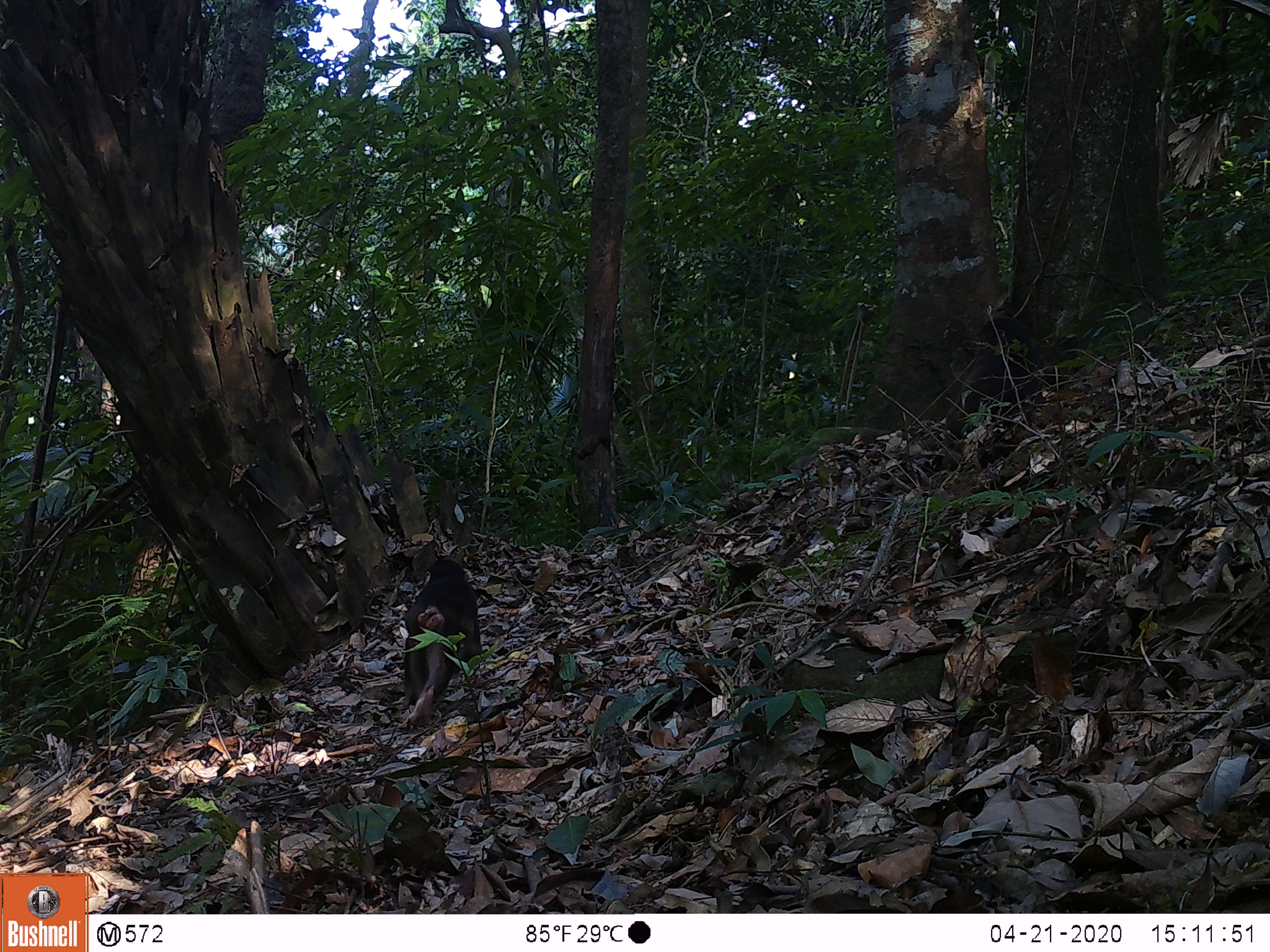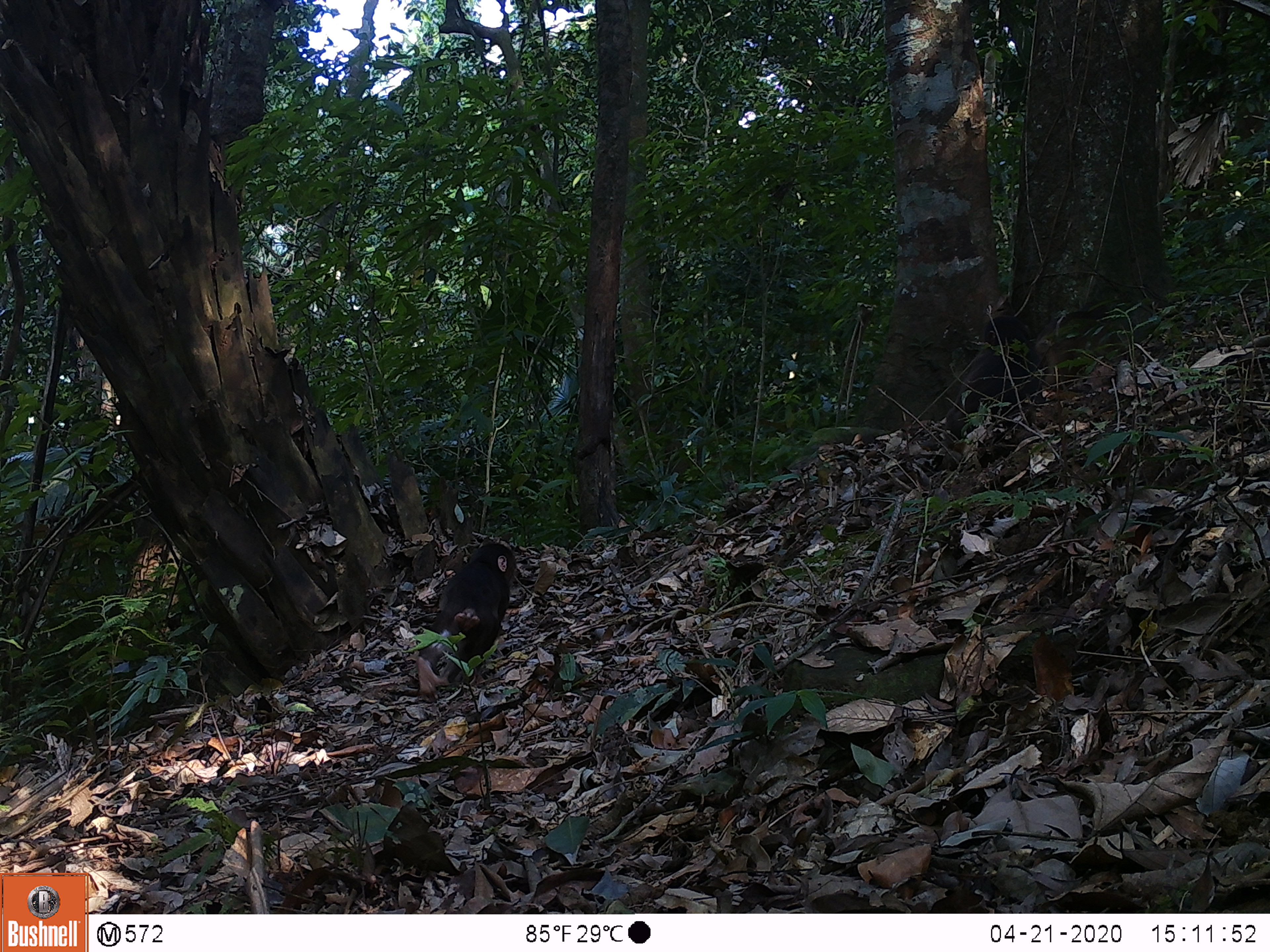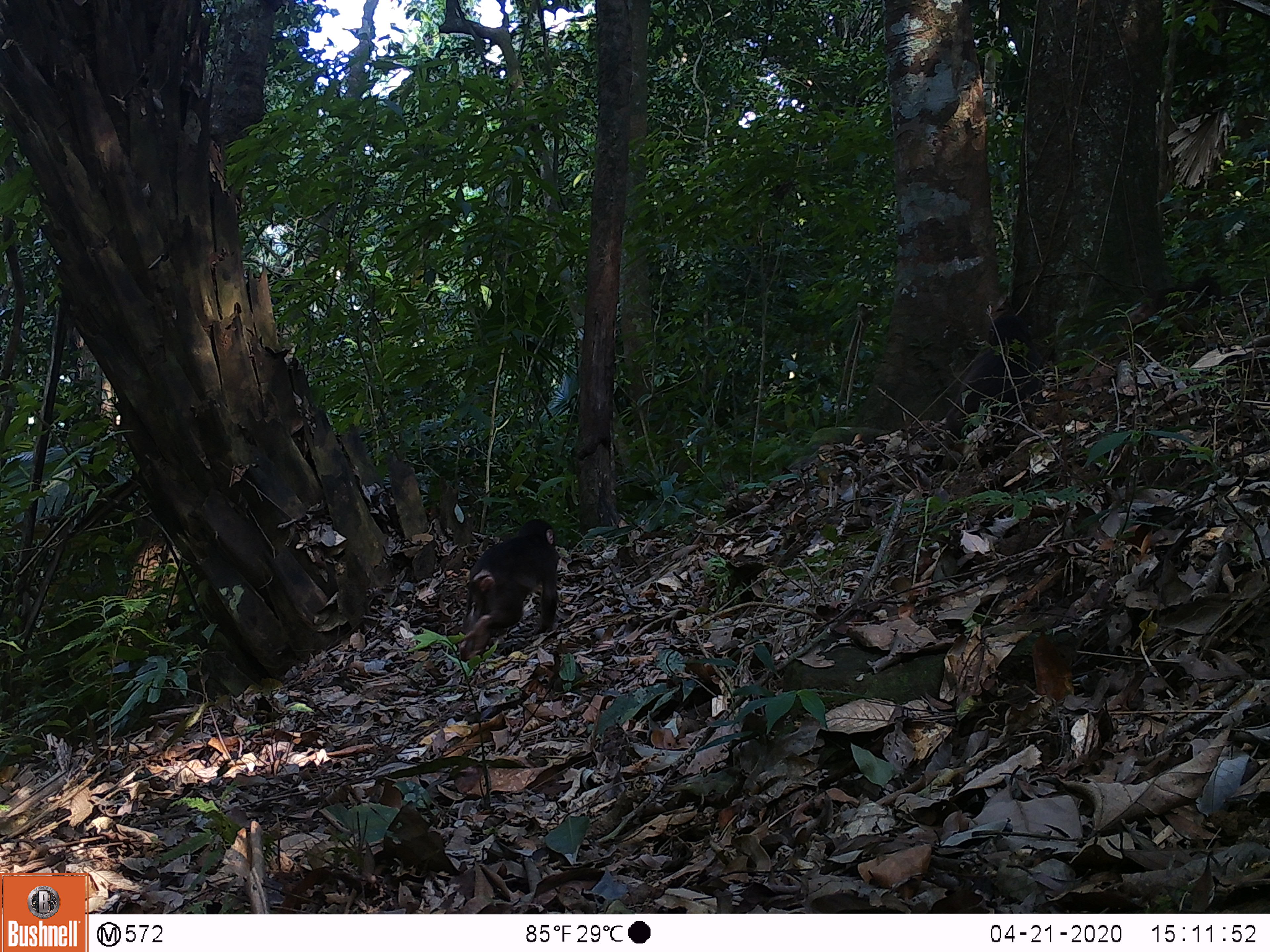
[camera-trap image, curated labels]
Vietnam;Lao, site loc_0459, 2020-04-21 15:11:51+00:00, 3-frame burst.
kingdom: Animalia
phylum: Chordata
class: Mammalia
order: Primates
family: Cercopithecidae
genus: Macaca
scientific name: Macaca arctoides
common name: stump-tailed macaque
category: stump tailed macaque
Stump tailed macaque (stump-tailed macaque) (Macaca arctoides). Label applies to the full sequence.